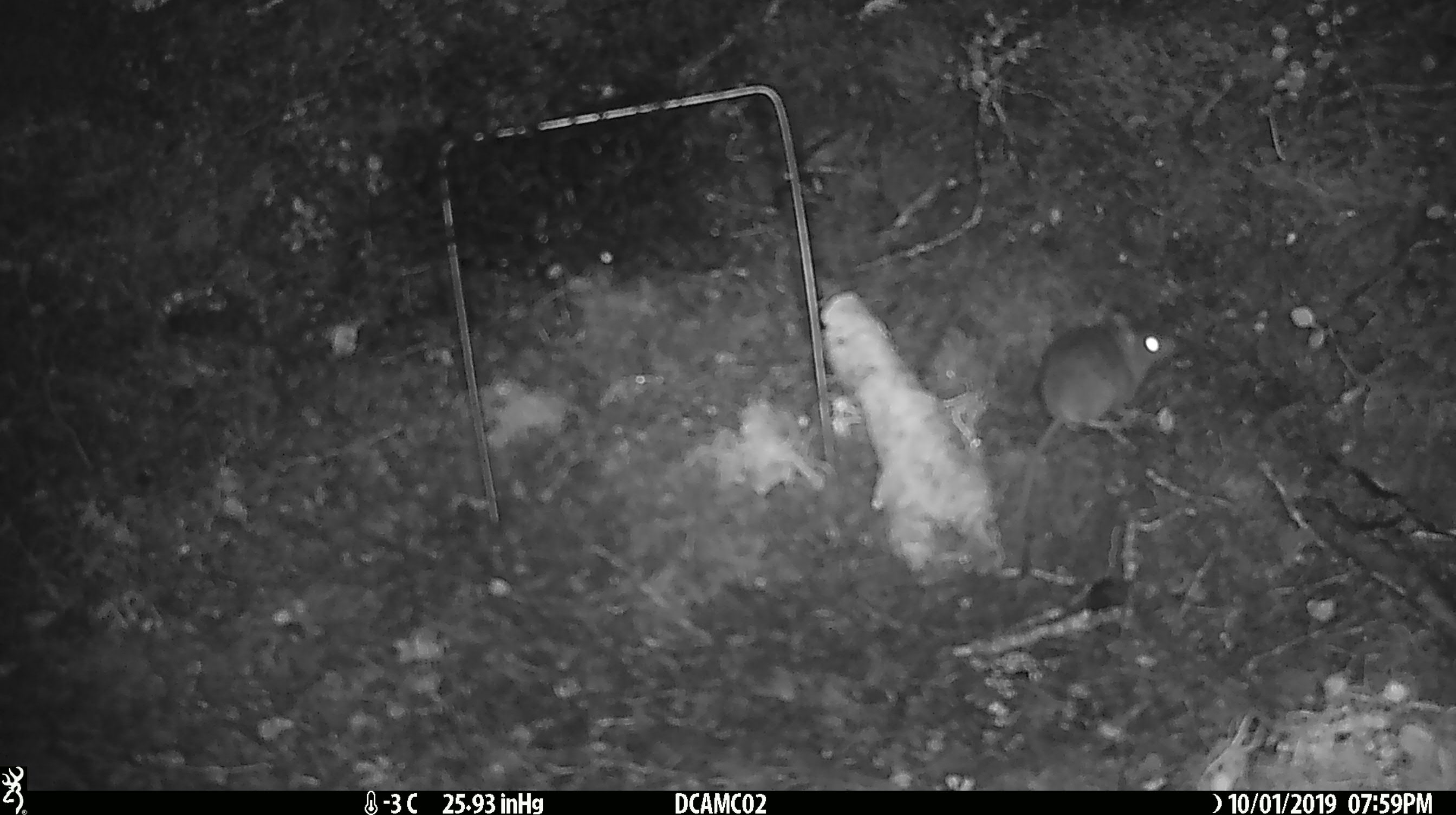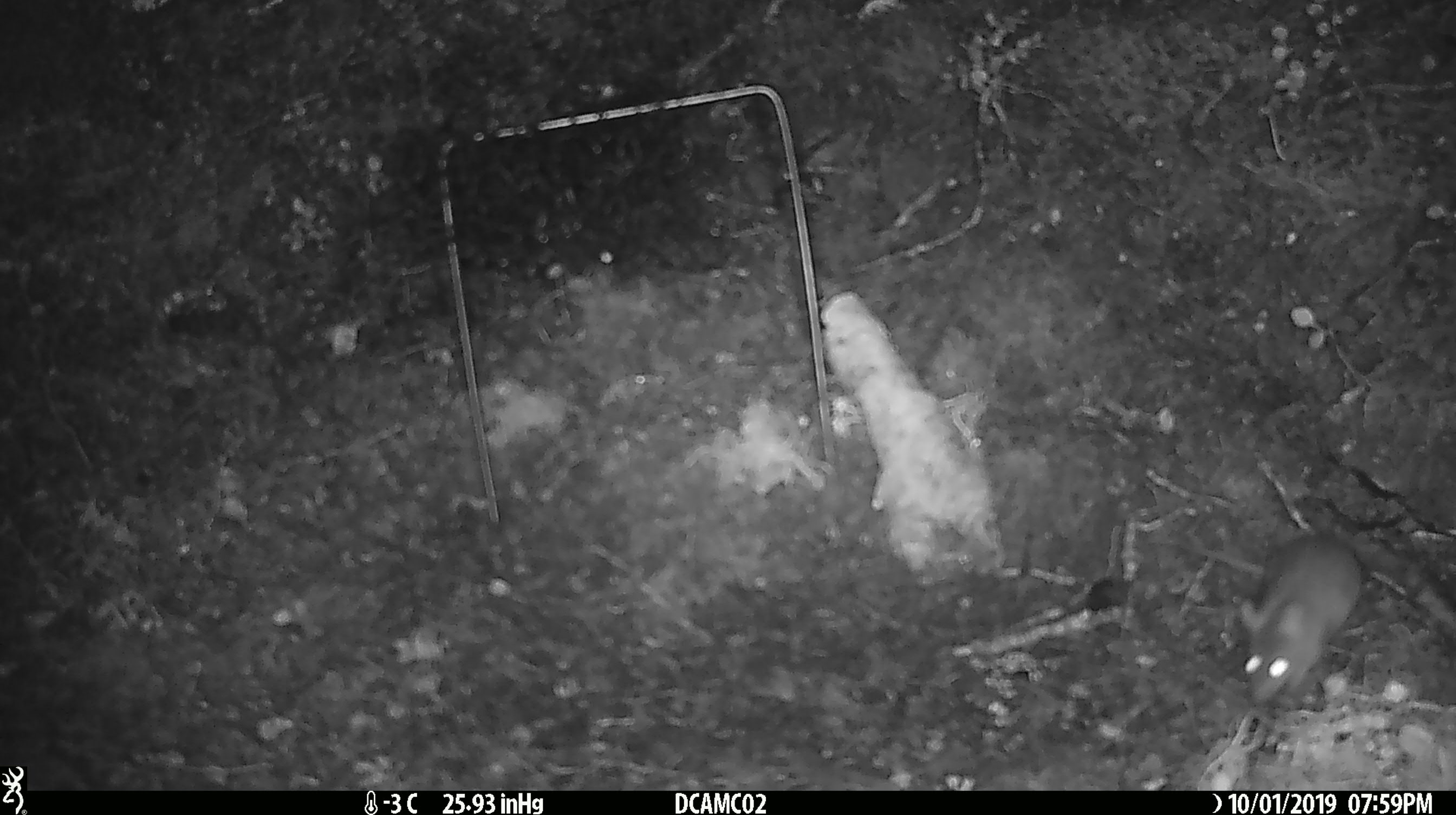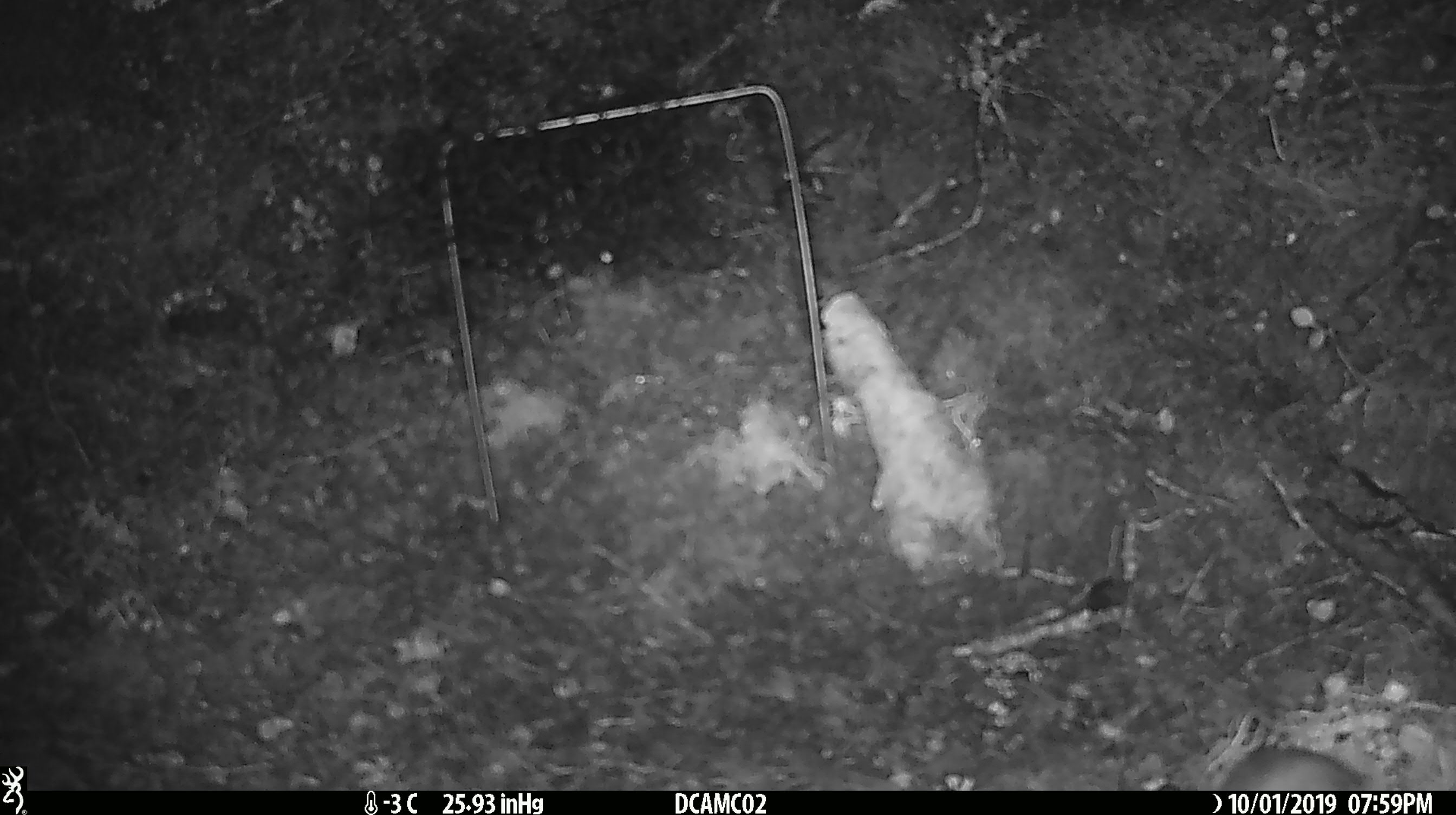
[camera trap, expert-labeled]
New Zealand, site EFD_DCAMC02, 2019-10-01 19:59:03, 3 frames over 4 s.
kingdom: Animalia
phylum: Chordata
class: Mammalia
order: Rodentia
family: Muridae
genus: Mus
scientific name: Mus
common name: mouse